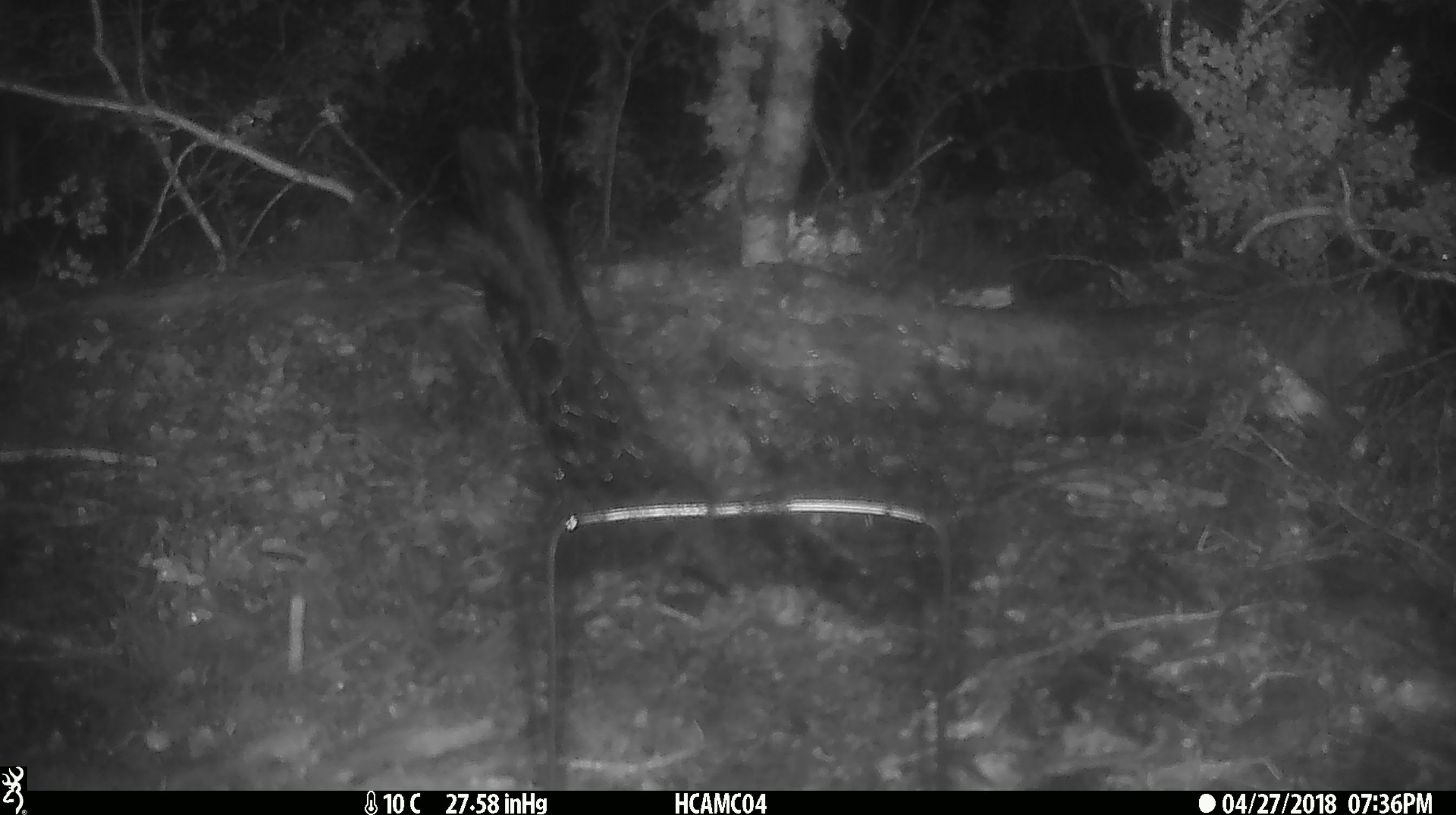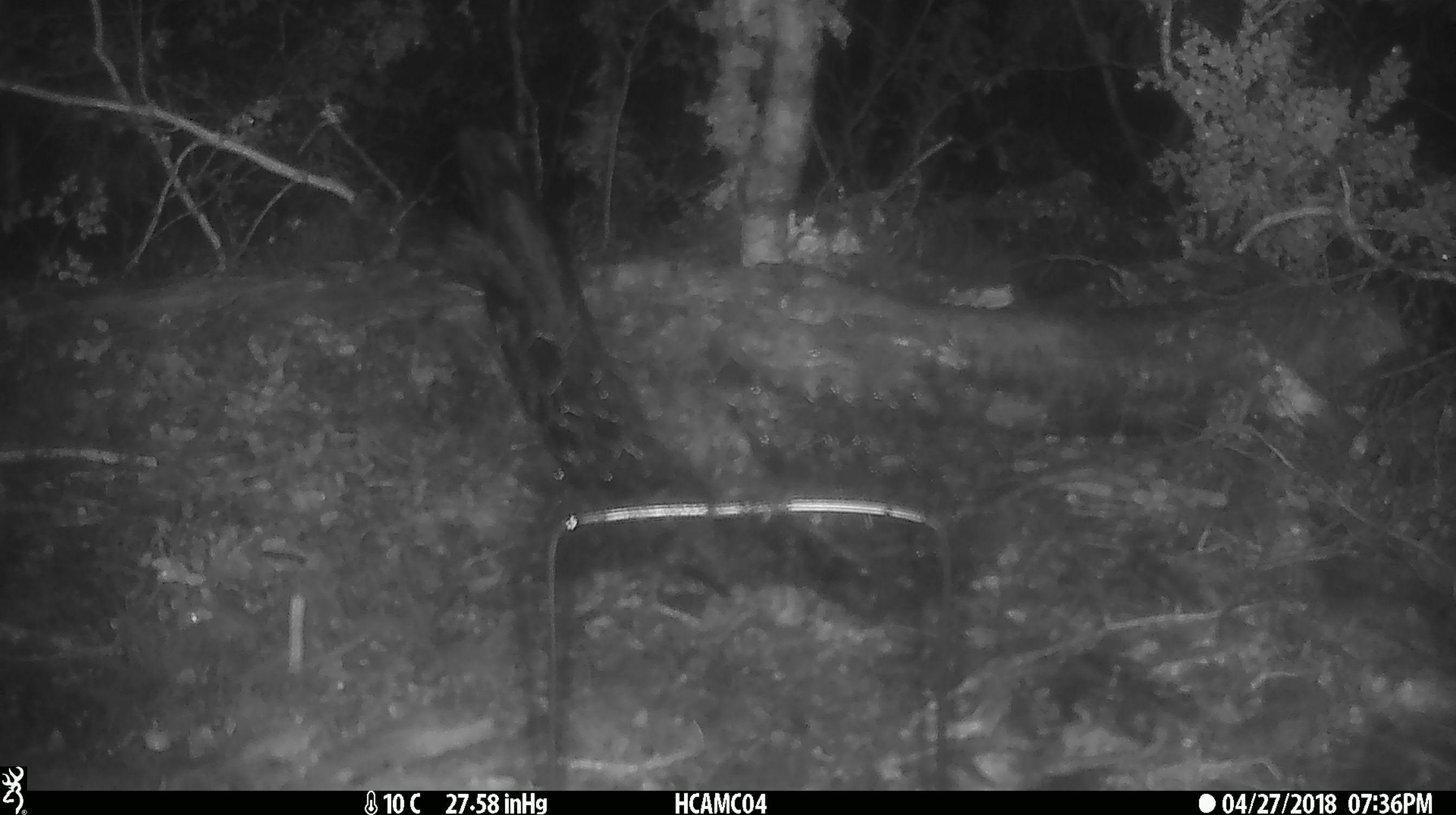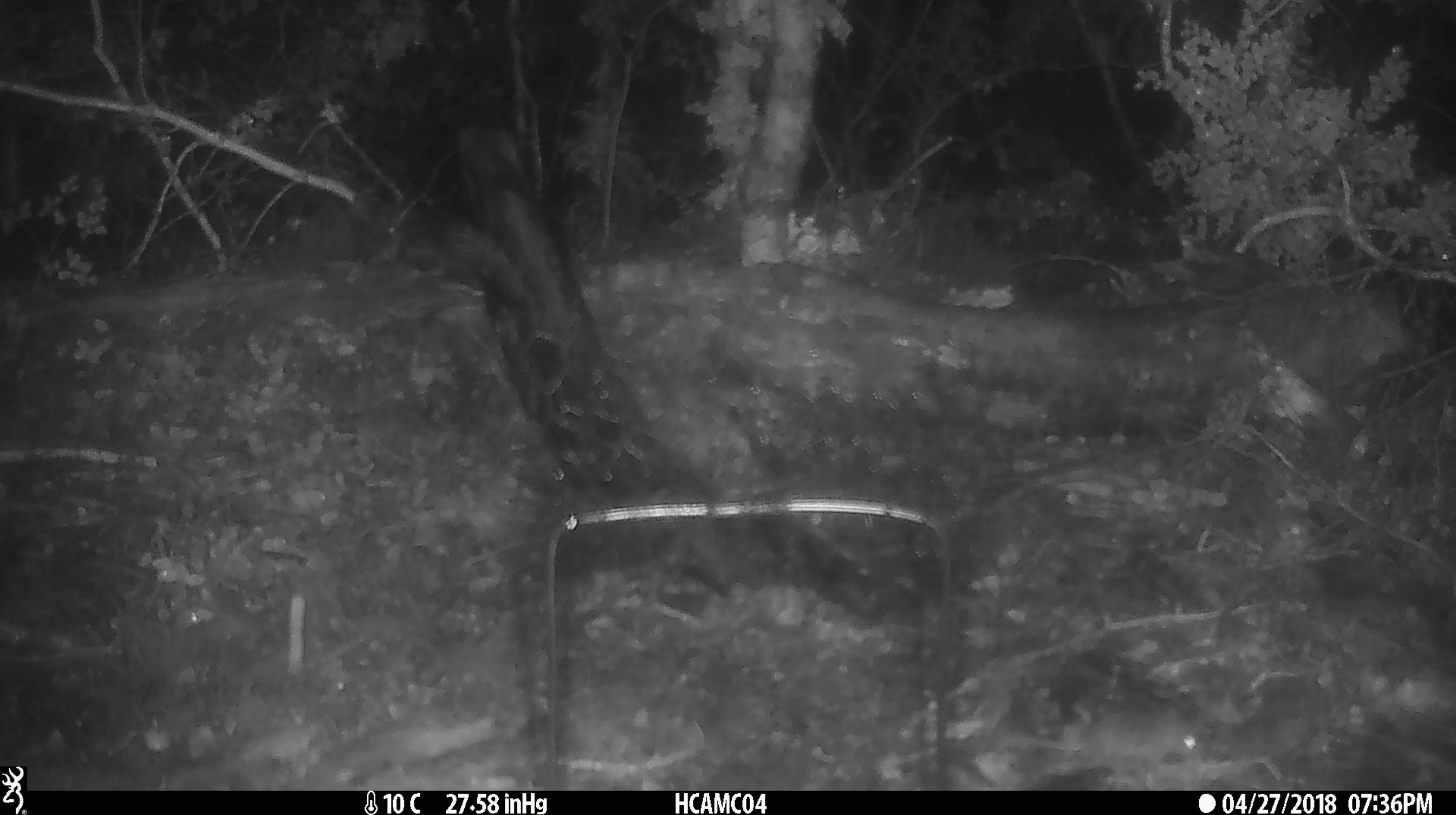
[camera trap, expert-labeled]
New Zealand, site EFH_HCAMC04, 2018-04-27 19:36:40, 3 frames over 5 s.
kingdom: Animalia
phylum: Chordata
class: Mammalia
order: Rodentia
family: Muridae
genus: Rattus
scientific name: Rattus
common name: rat